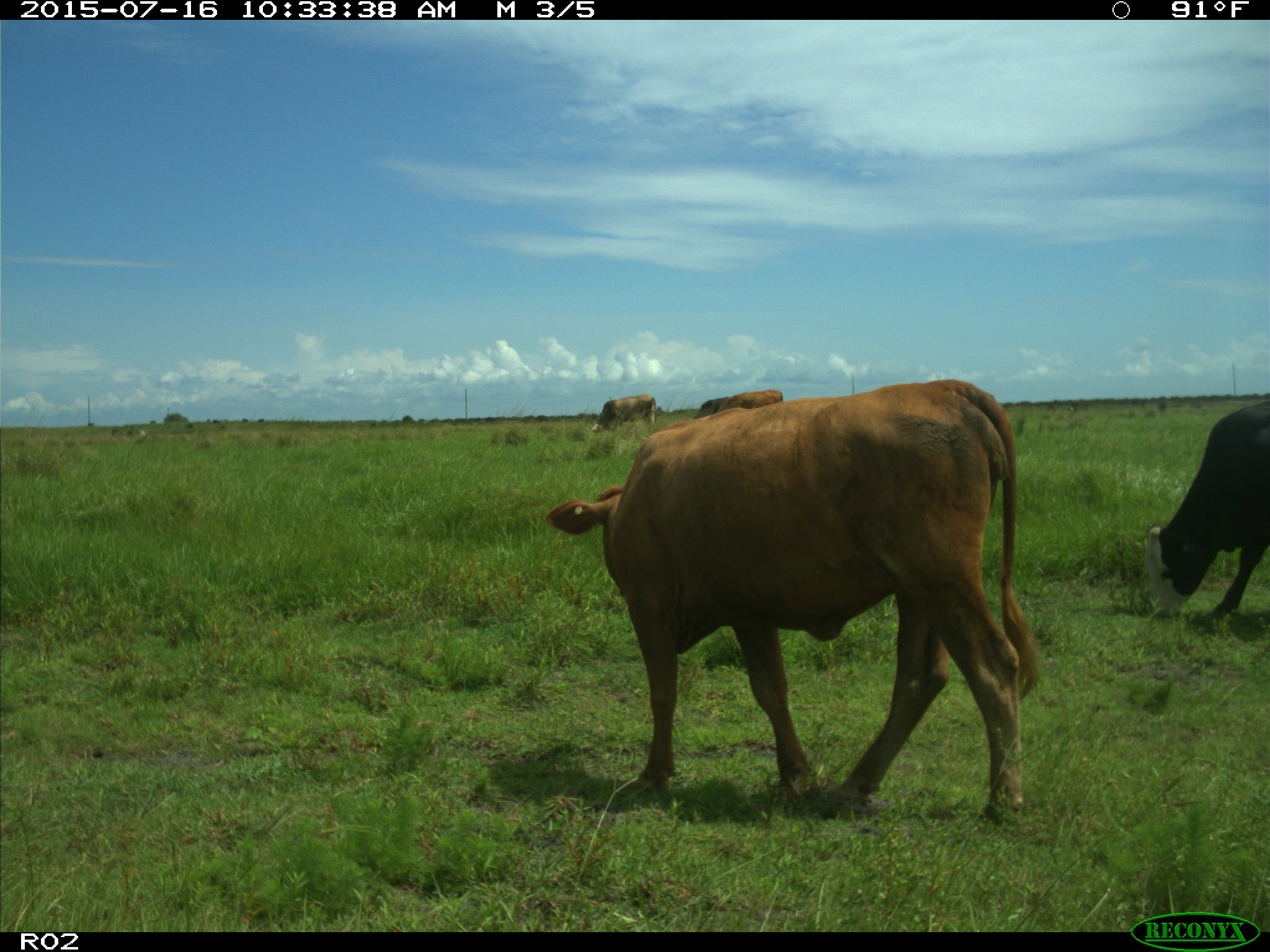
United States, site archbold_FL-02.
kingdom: Animalia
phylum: Chordata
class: Mammalia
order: Artiodactyla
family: Bovidae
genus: Bos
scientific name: Bos taurus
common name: domestic cow